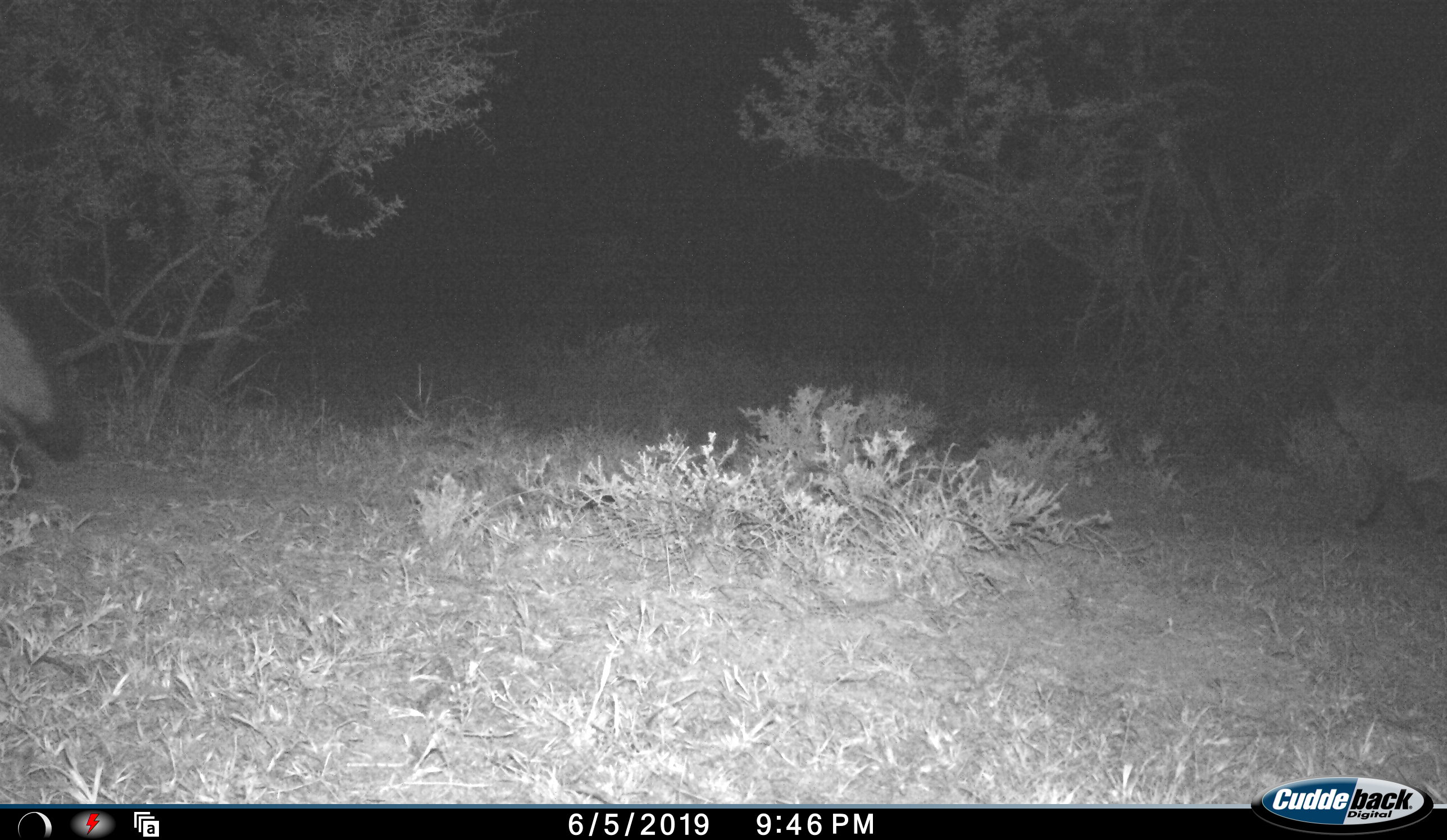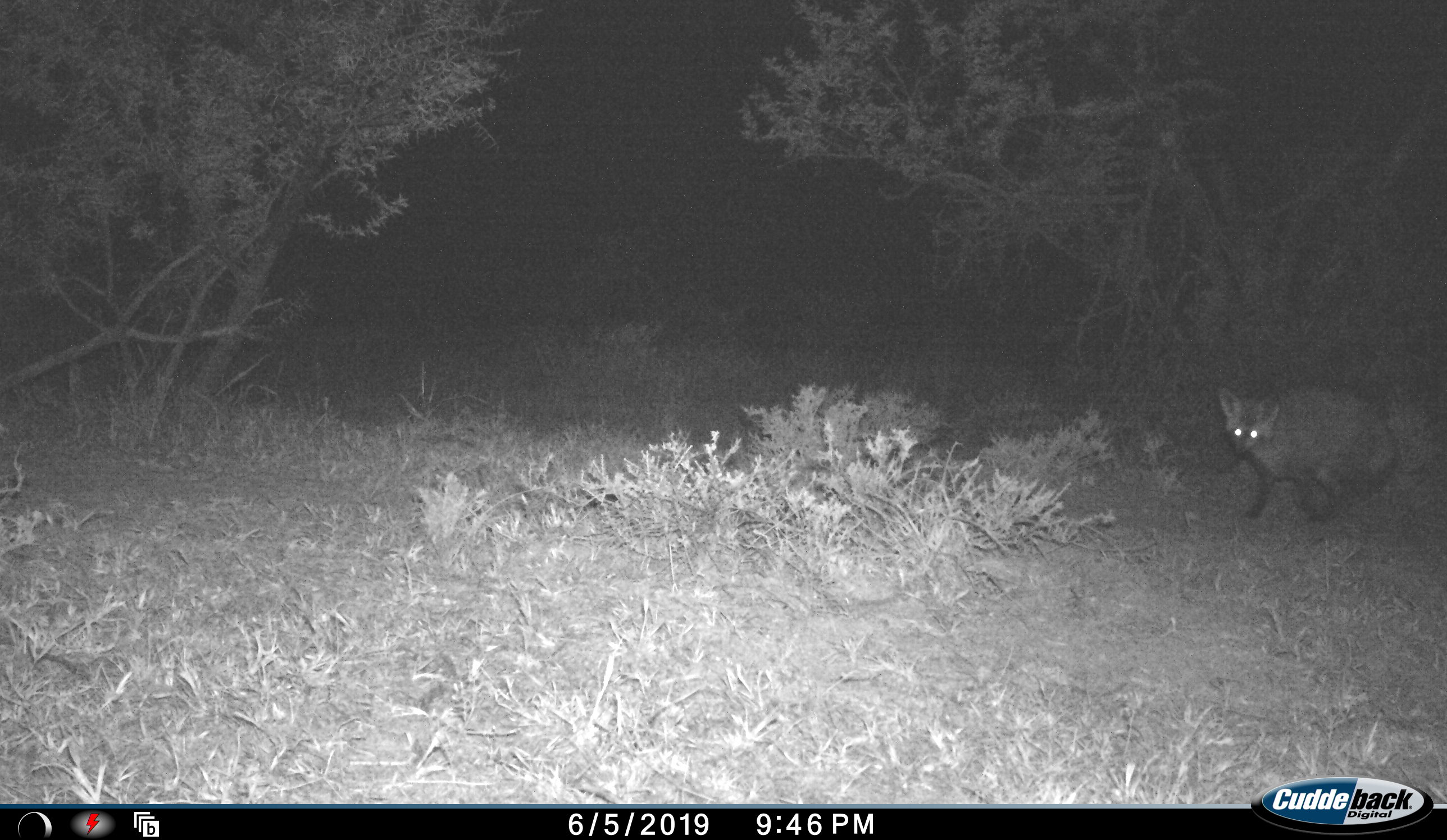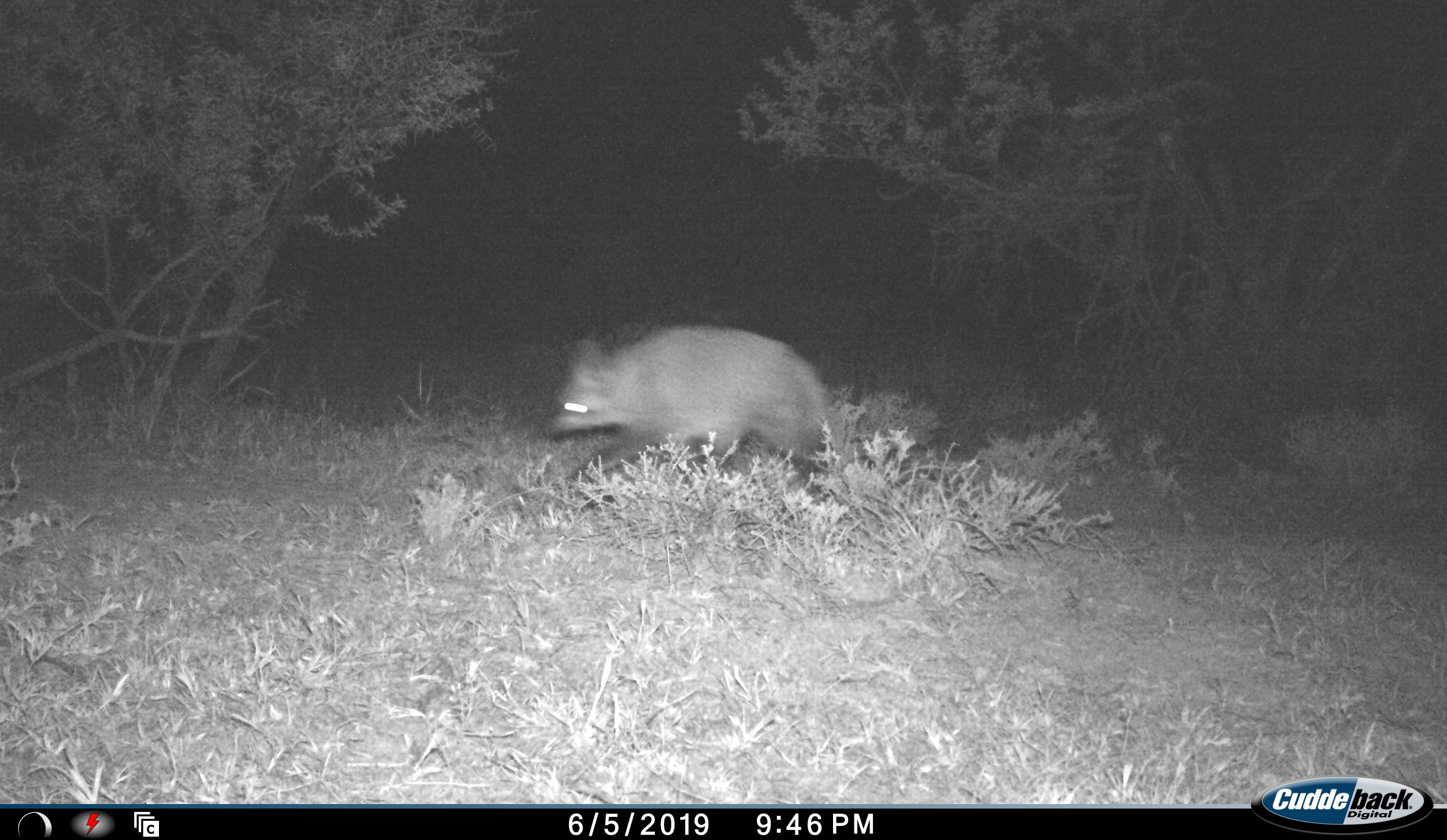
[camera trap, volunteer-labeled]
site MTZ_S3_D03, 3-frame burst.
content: unidentified animal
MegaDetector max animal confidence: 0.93